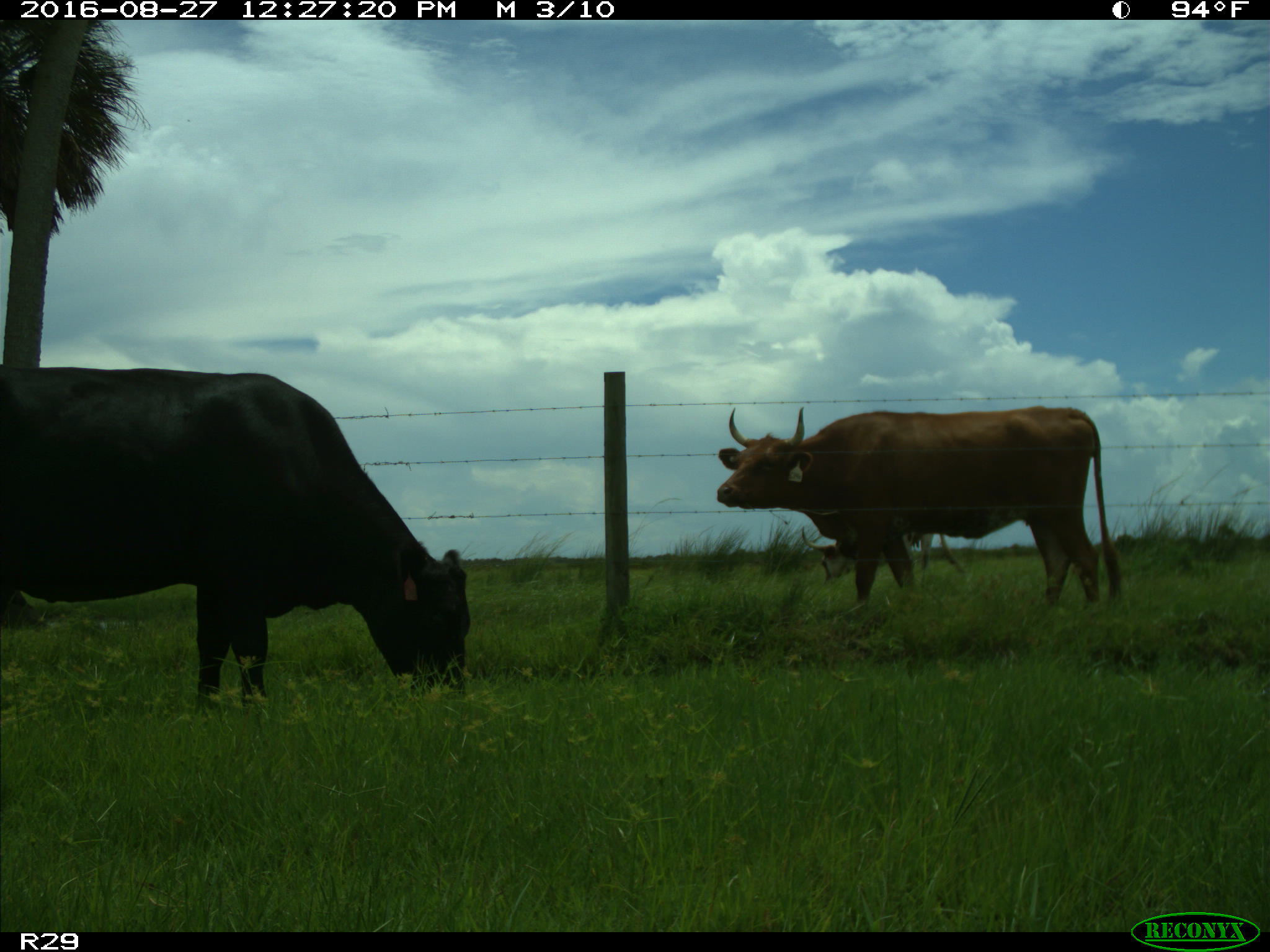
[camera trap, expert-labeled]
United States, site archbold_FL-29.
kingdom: Animalia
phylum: Chordata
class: Mammalia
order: Artiodactyla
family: Bovidae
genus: Bos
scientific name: Bos taurus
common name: domestic cow